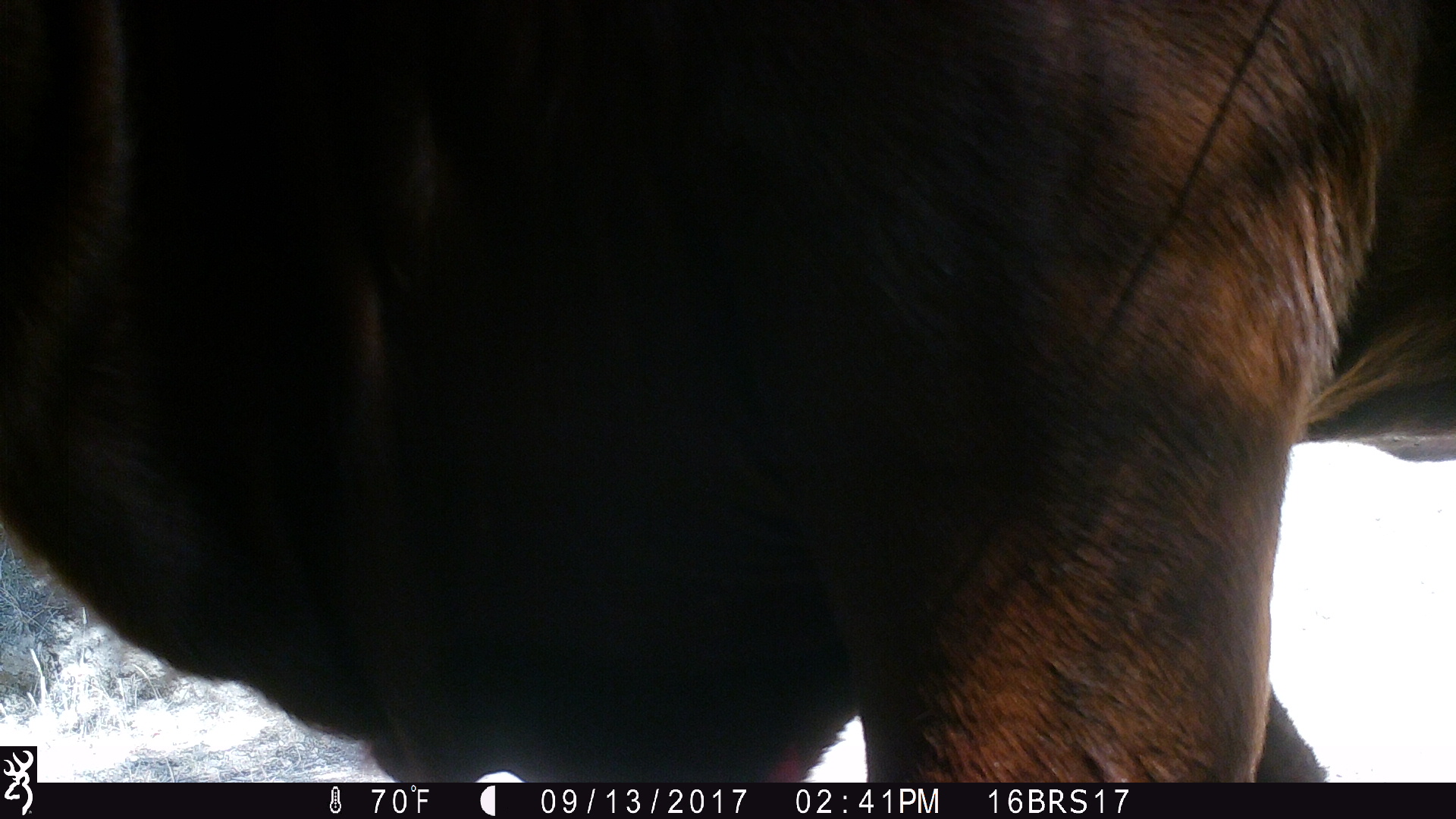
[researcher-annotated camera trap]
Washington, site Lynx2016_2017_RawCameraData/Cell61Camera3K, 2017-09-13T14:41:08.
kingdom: Animalia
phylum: Chordata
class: Mammalia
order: Artiodactyla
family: Bovidae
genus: Bos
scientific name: Bos taurus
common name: domestic cattle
Domestic cattle (Bos taurus). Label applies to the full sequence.